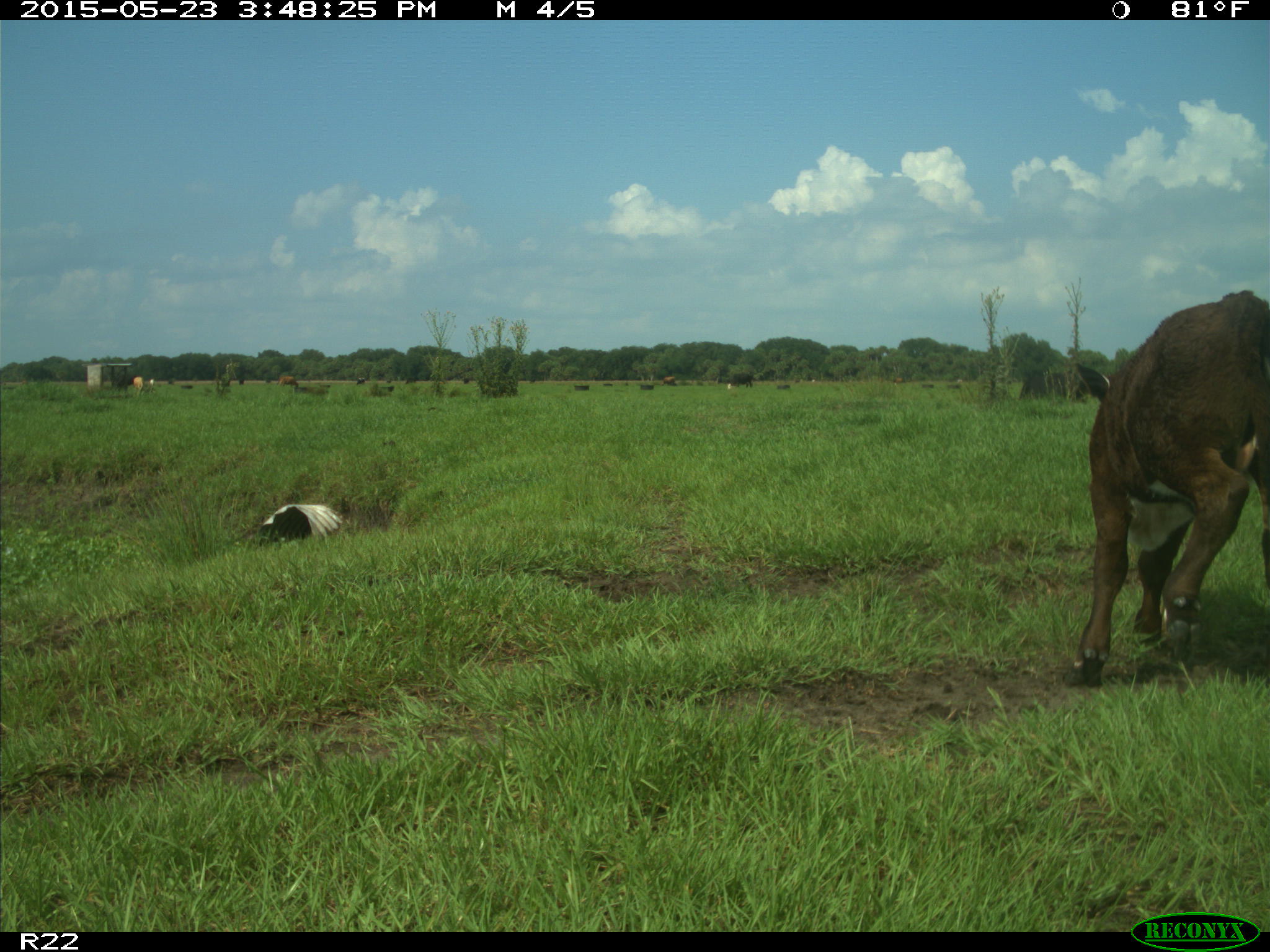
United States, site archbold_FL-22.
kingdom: Animalia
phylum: Chordata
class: Mammalia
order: Artiodactyla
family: Bovidae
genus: Bos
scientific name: Bos taurus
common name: domestic cow